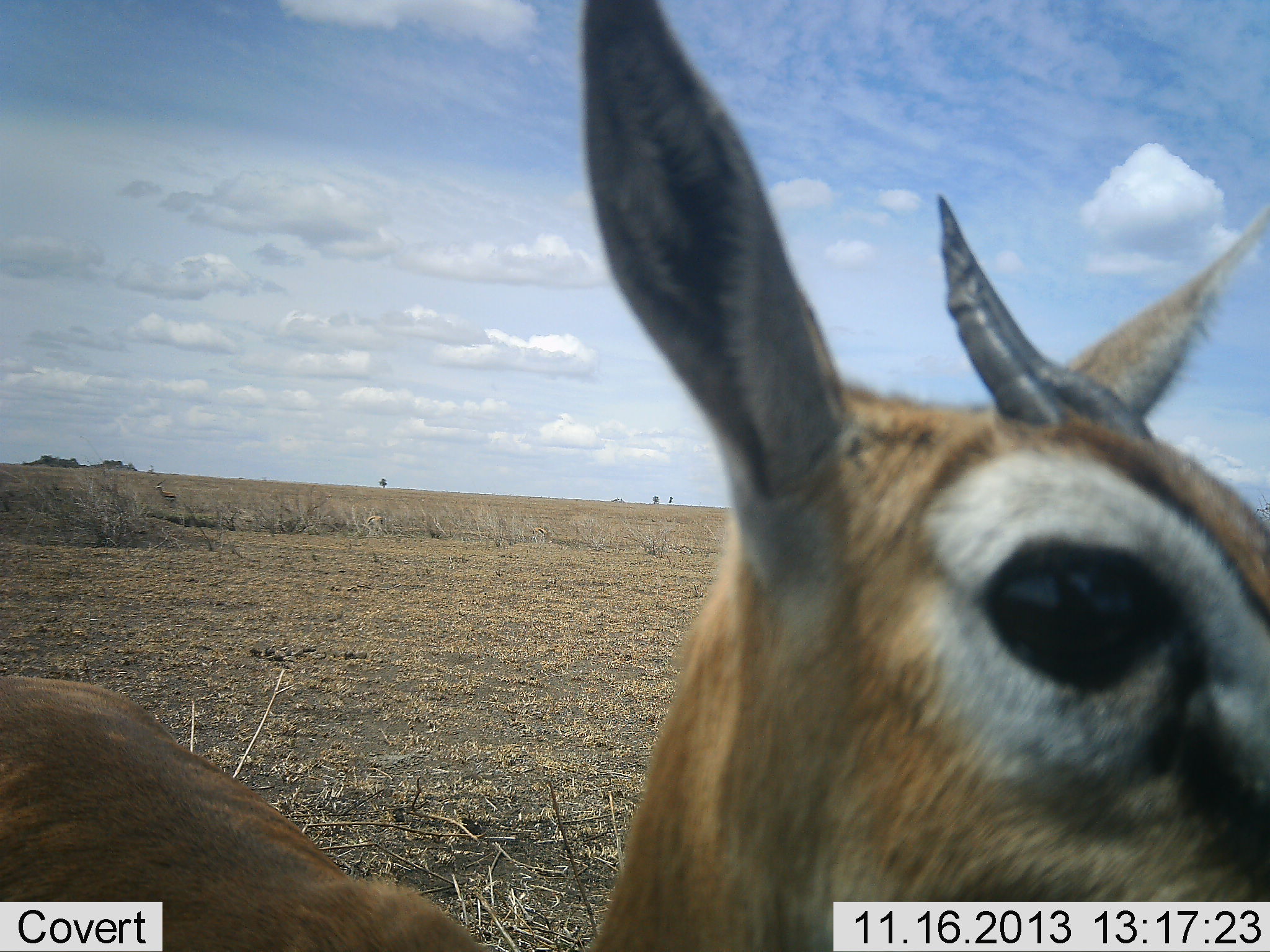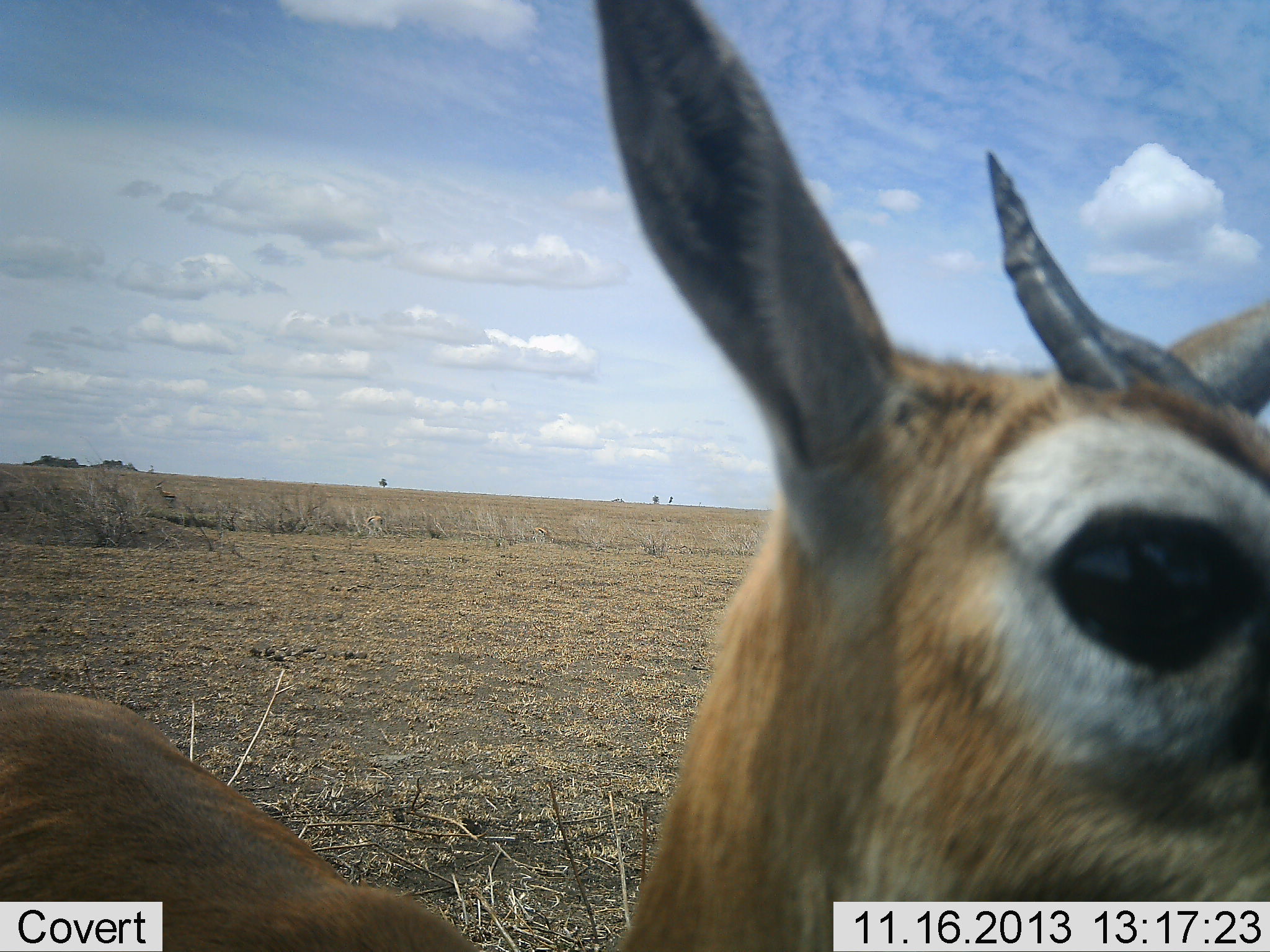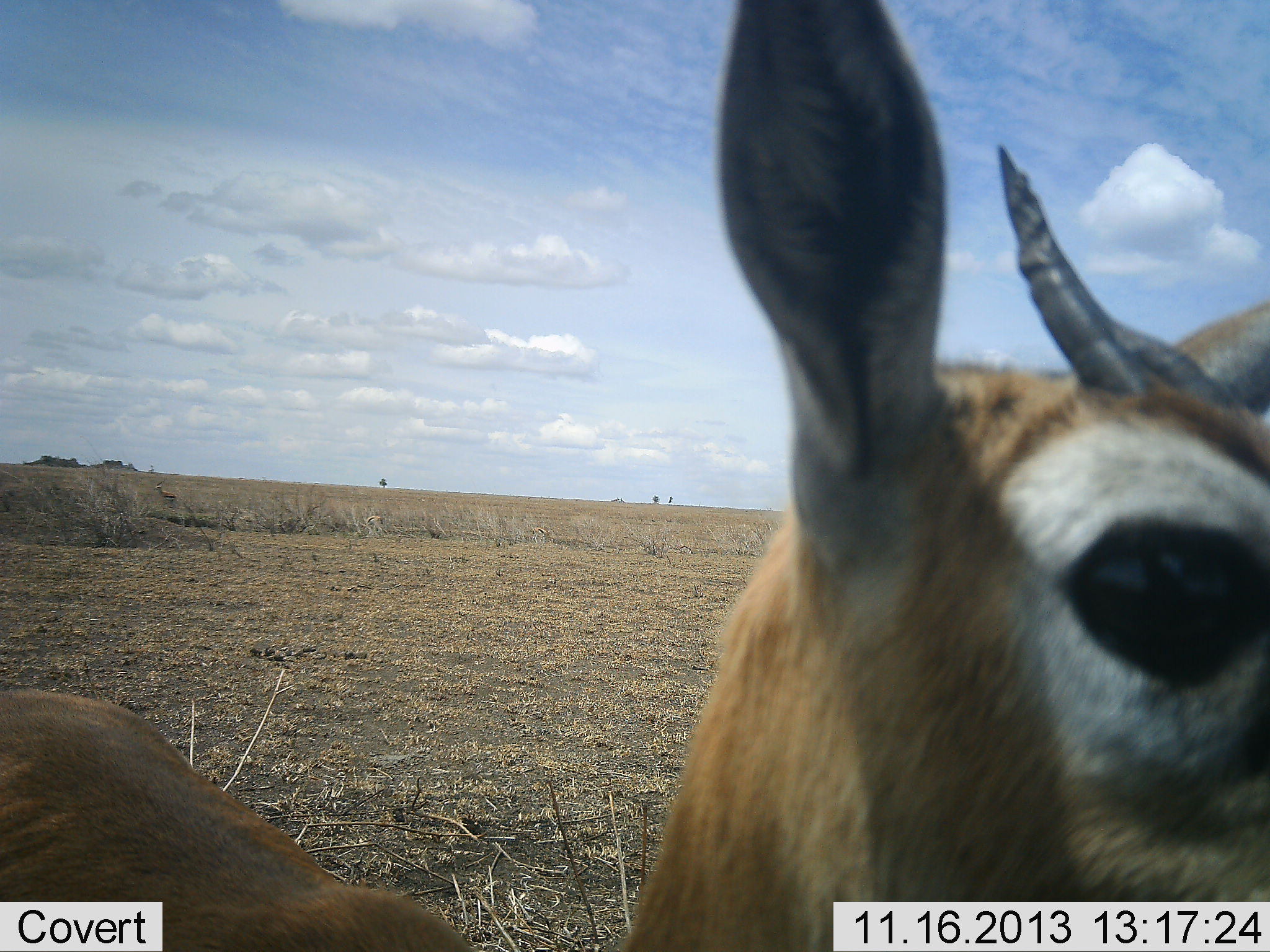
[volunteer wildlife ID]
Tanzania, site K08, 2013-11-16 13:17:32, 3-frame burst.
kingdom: Animalia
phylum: Chordata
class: Mammalia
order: Artiodactyla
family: Bovidae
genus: Eudorcas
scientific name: Eudorcas thomsonii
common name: thomson's gazelle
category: gazellethomsons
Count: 1.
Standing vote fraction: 100%.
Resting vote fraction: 0%.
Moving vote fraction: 0%.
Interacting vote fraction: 0%.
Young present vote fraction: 0%.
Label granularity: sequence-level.